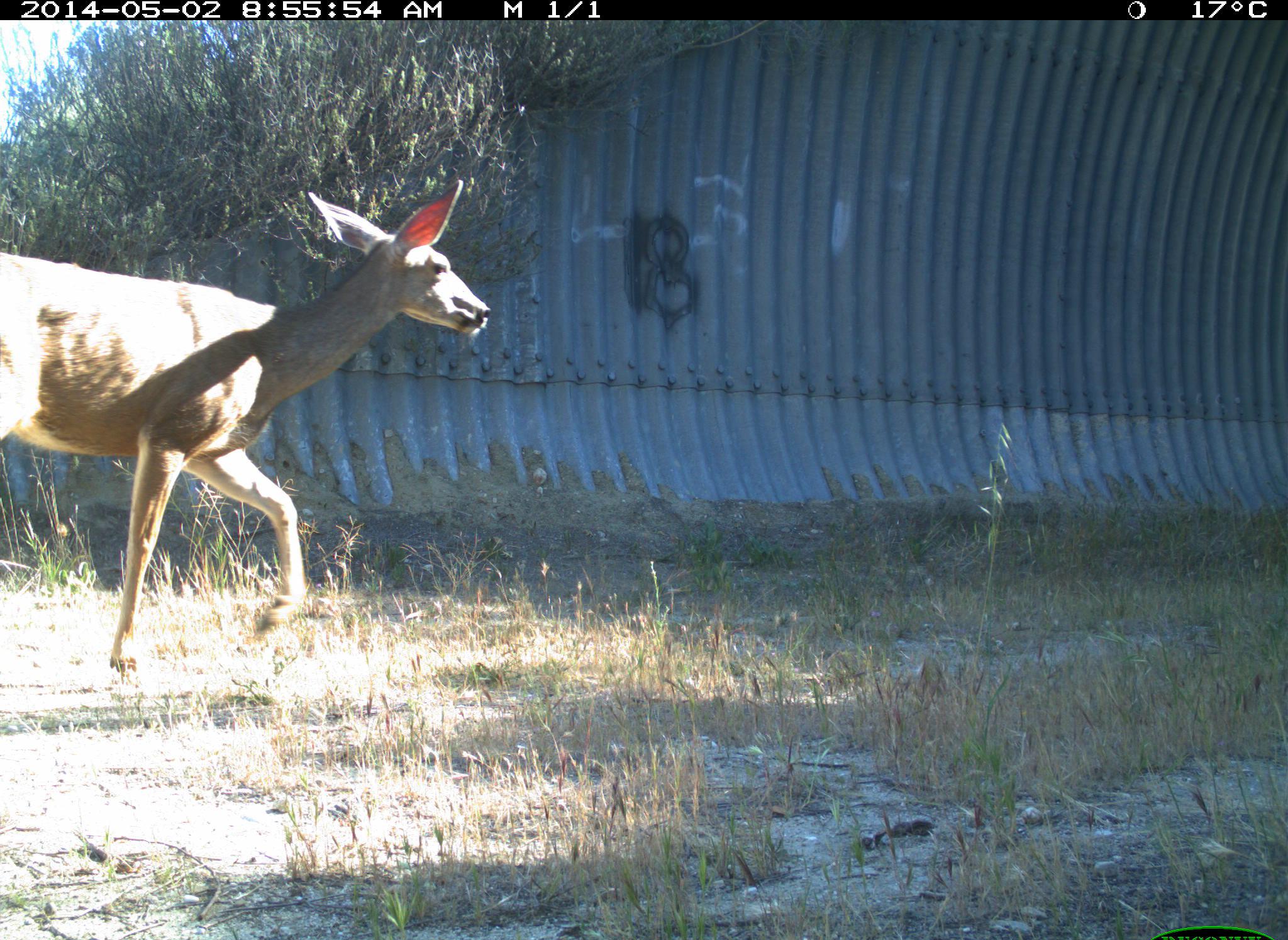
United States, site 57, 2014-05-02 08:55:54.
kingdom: Animalia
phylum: Chordata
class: Mammalia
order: Artiodactyla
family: Cervidae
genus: Odocoileus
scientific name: Odocoileus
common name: deer